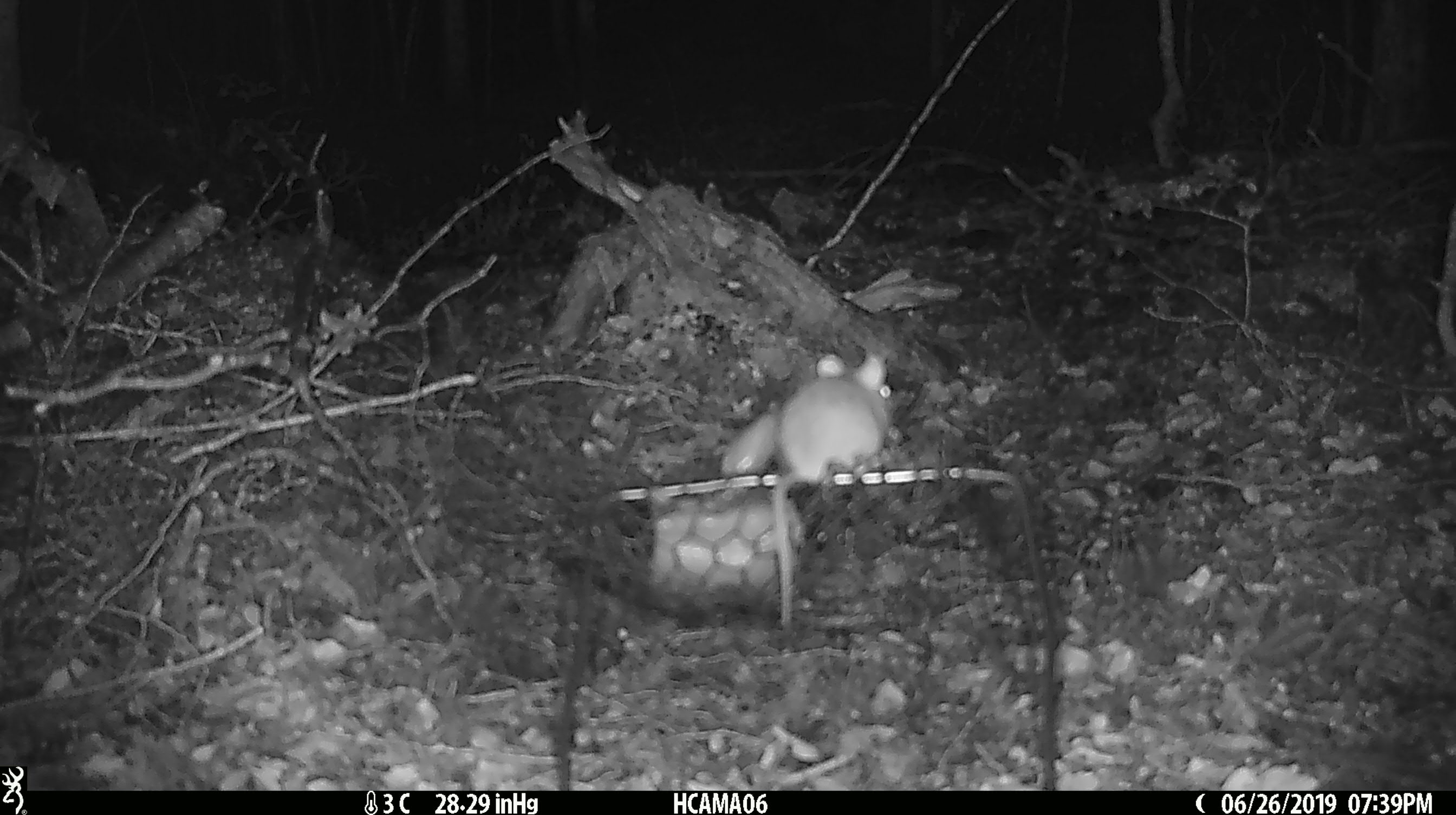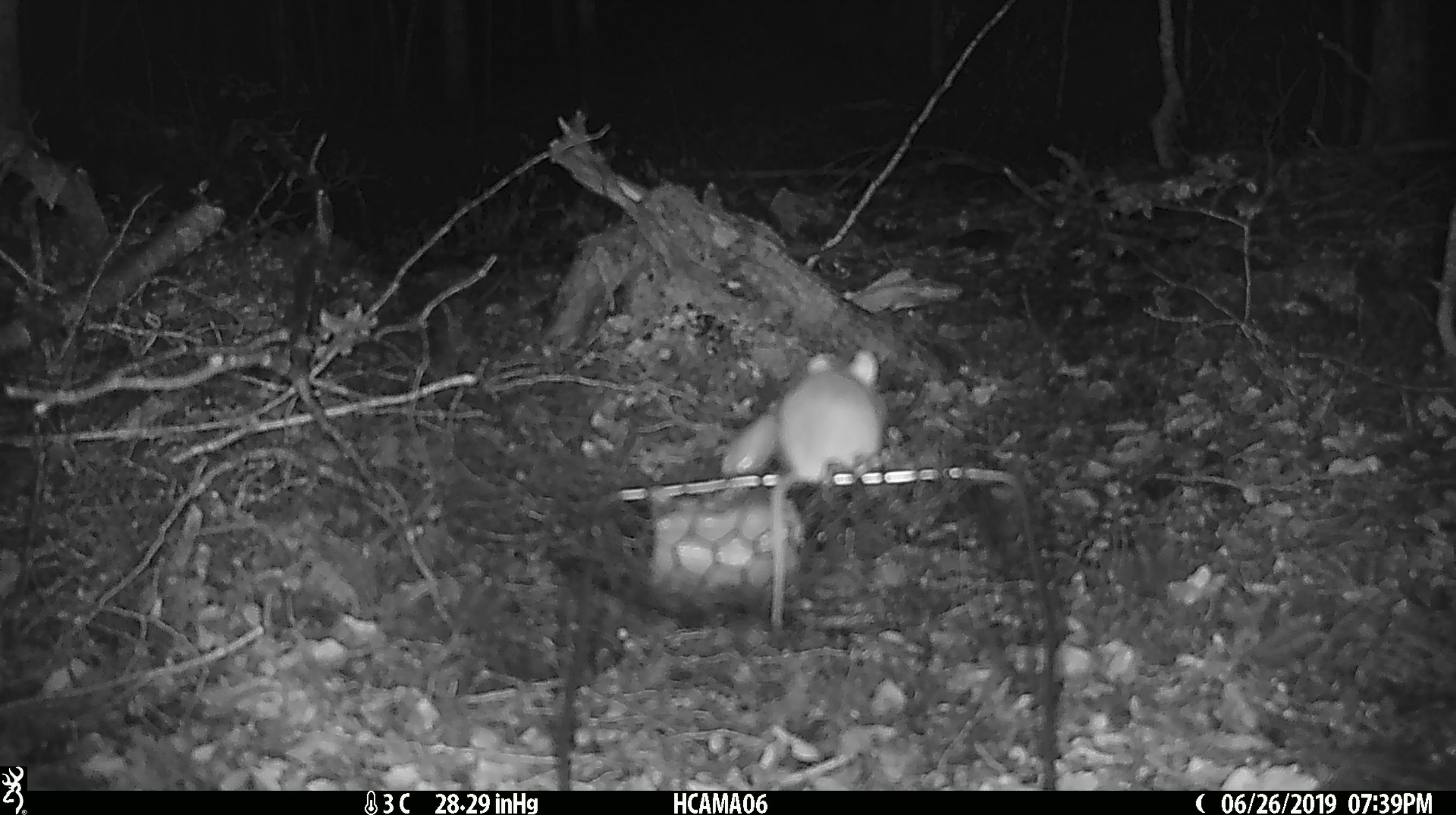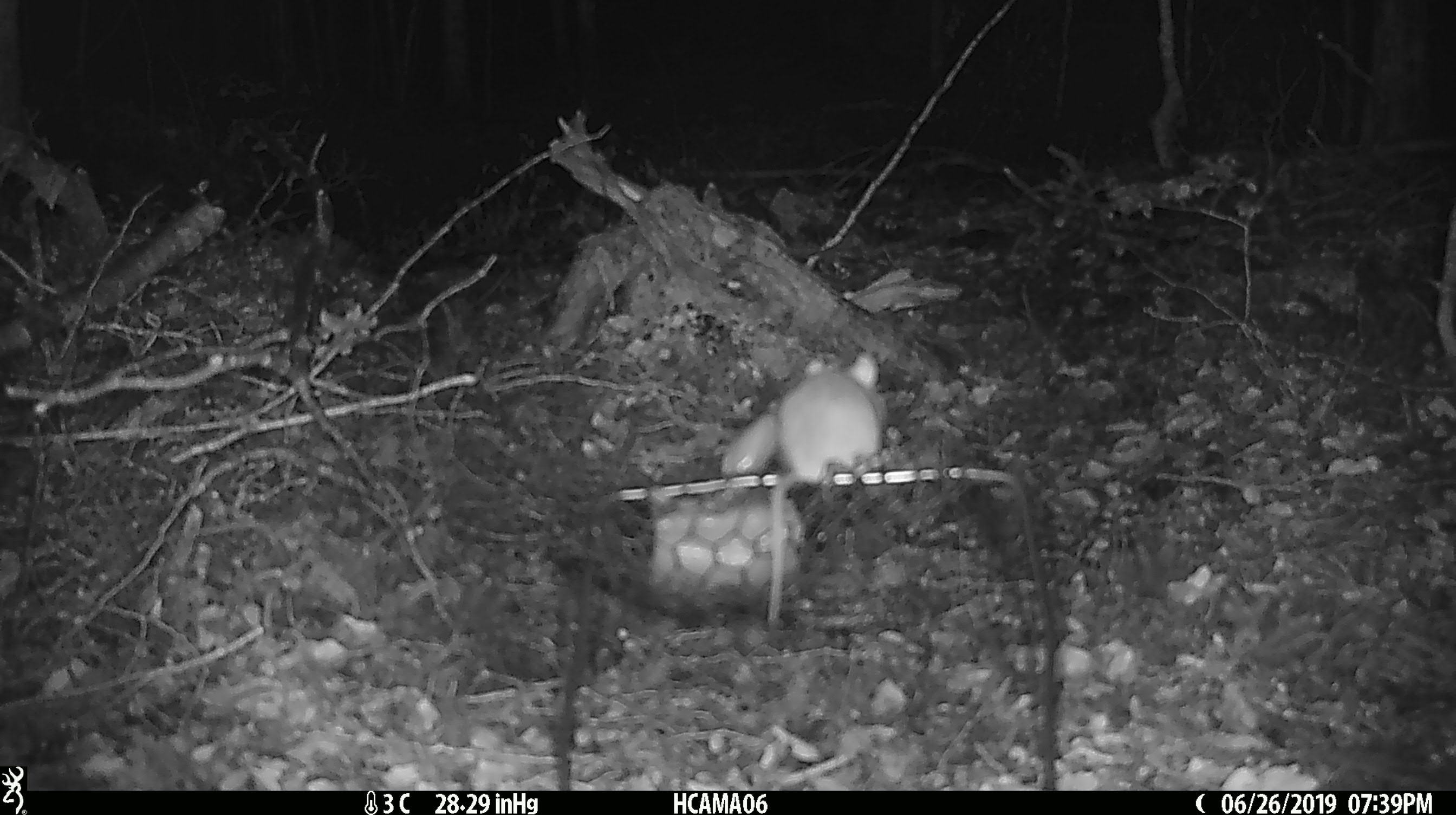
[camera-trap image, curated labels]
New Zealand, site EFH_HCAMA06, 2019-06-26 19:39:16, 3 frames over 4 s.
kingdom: Animalia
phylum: Chordata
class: Mammalia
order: Rodentia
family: Muridae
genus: Mus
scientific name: Mus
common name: mouse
Mouse (Mus).